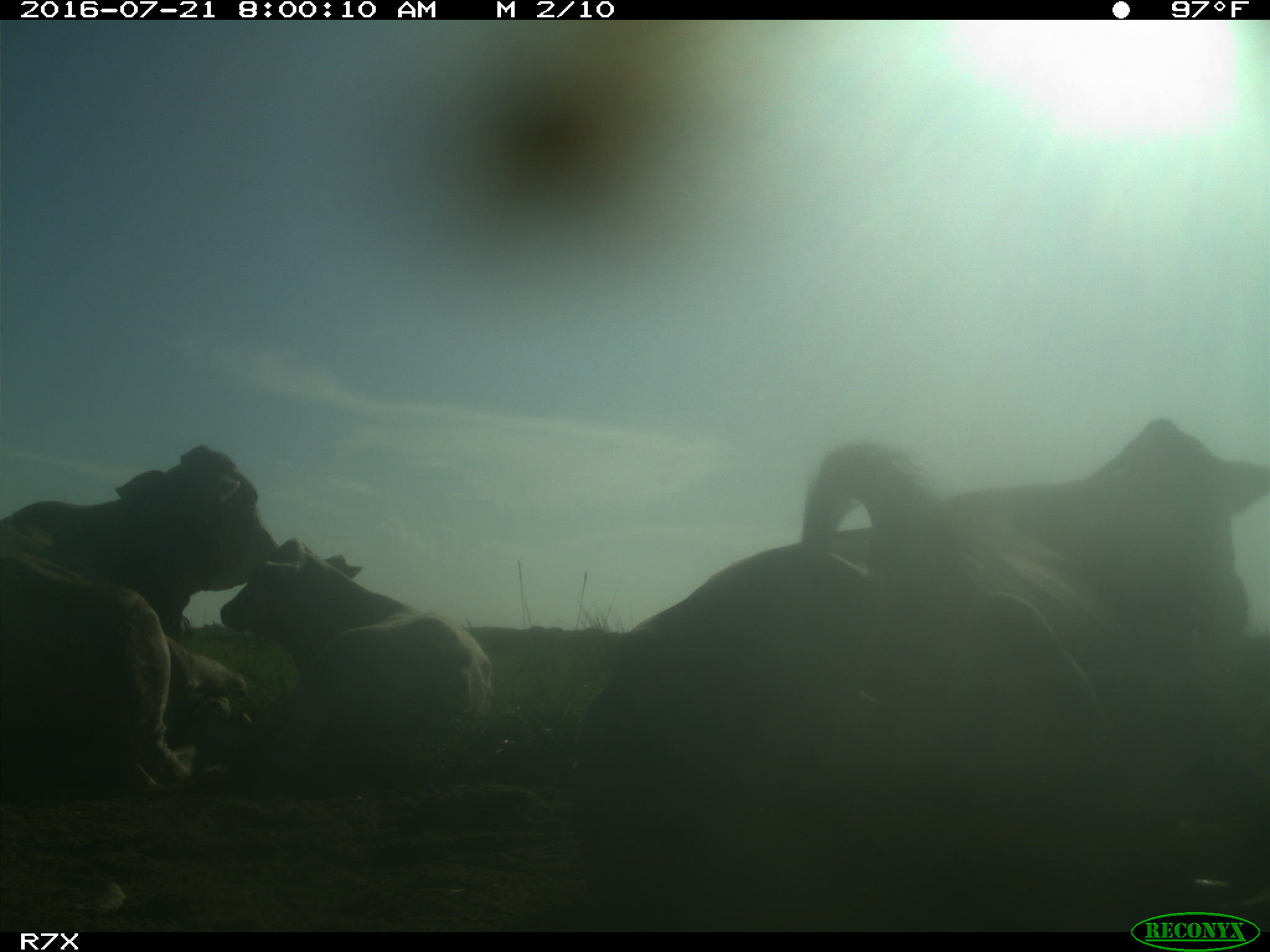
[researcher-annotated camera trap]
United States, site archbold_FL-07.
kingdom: Animalia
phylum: Chordata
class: Mammalia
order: Artiodactyla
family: Bovidae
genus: Bos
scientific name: Bos taurus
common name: domestic cow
Bos taurus (domestic cow).